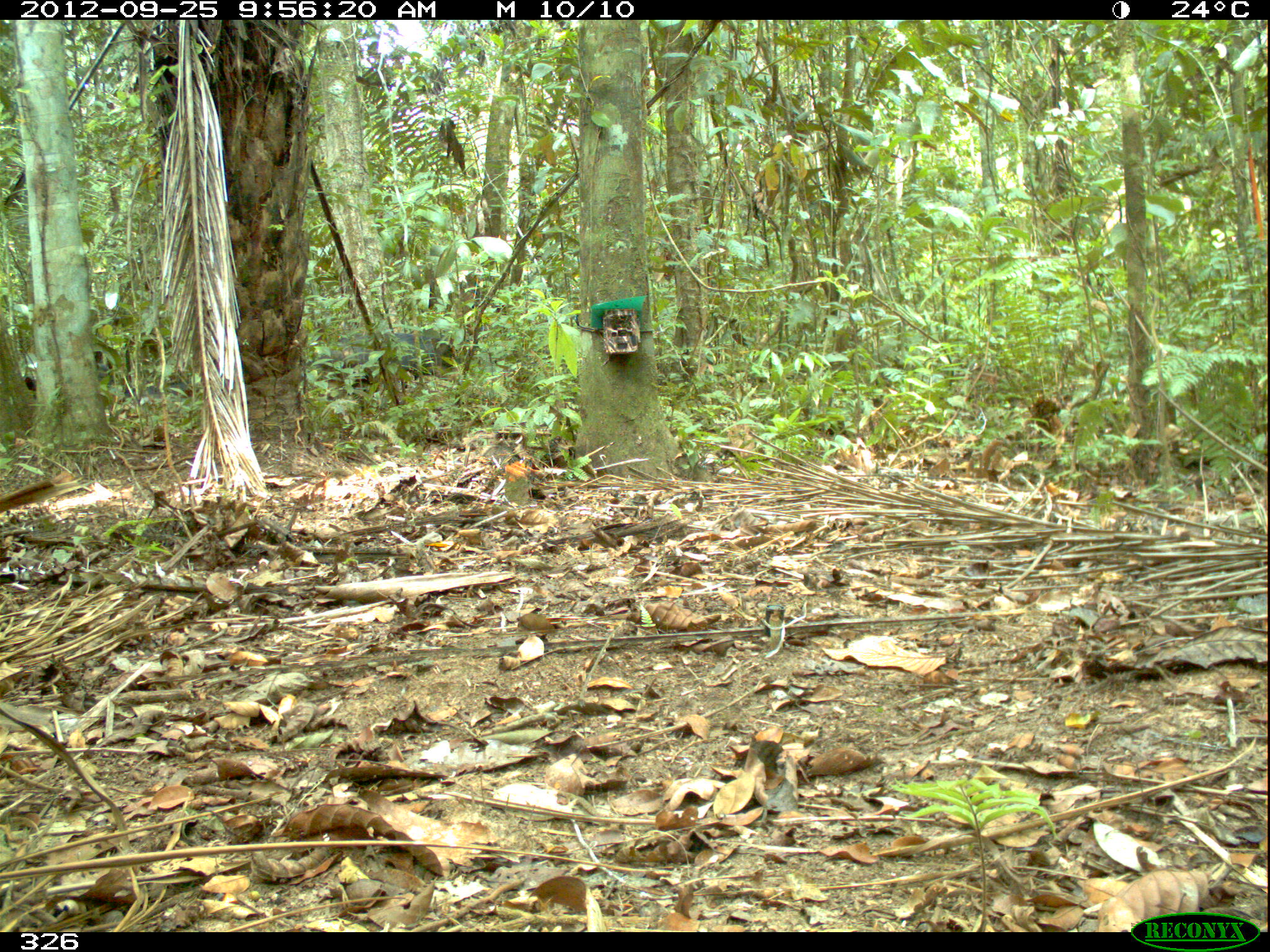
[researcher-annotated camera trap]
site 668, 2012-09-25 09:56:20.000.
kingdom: Animalia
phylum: Chordata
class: Mammalia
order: Artiodactyla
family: Tayassuidae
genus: Tayassu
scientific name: Tayassu pecari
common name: white-lipped peccary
Tayassu pecari (white-lipped peccary).